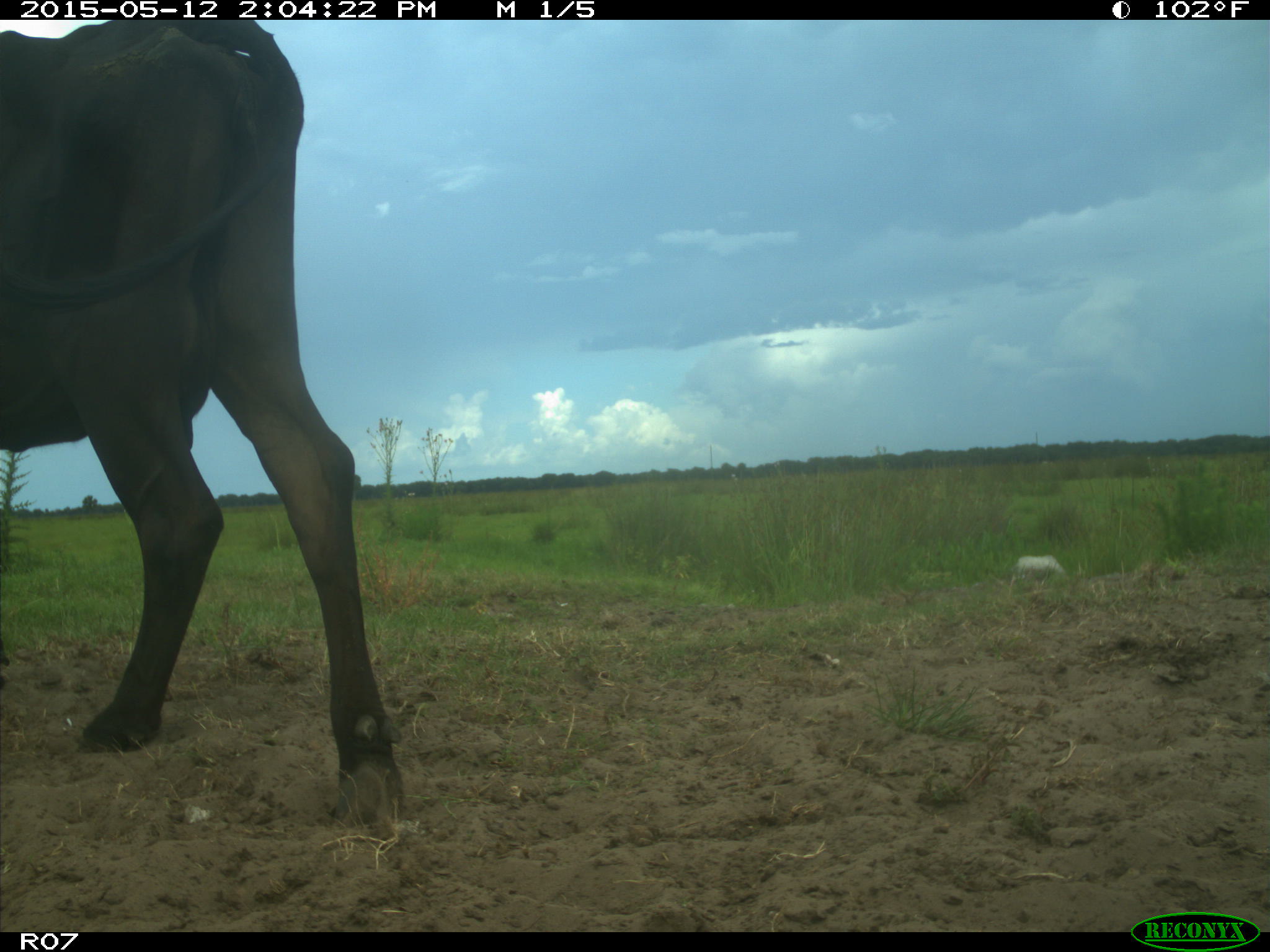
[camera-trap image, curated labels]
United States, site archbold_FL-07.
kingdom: Animalia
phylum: Chordata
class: Mammalia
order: Artiodactyla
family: Bovidae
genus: Bos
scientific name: Bos taurus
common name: domestic cow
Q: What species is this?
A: Bos taurus (domestic cow).